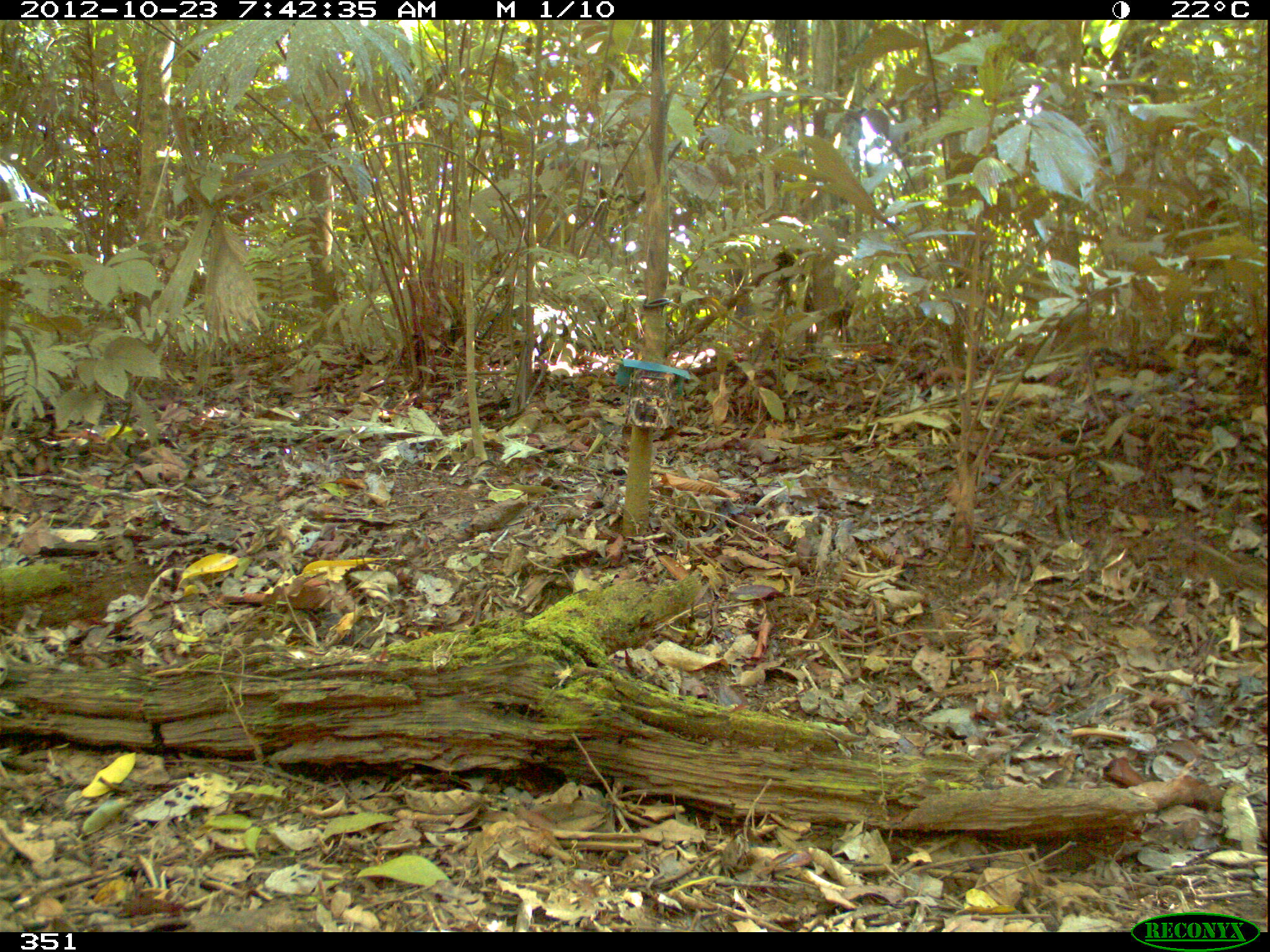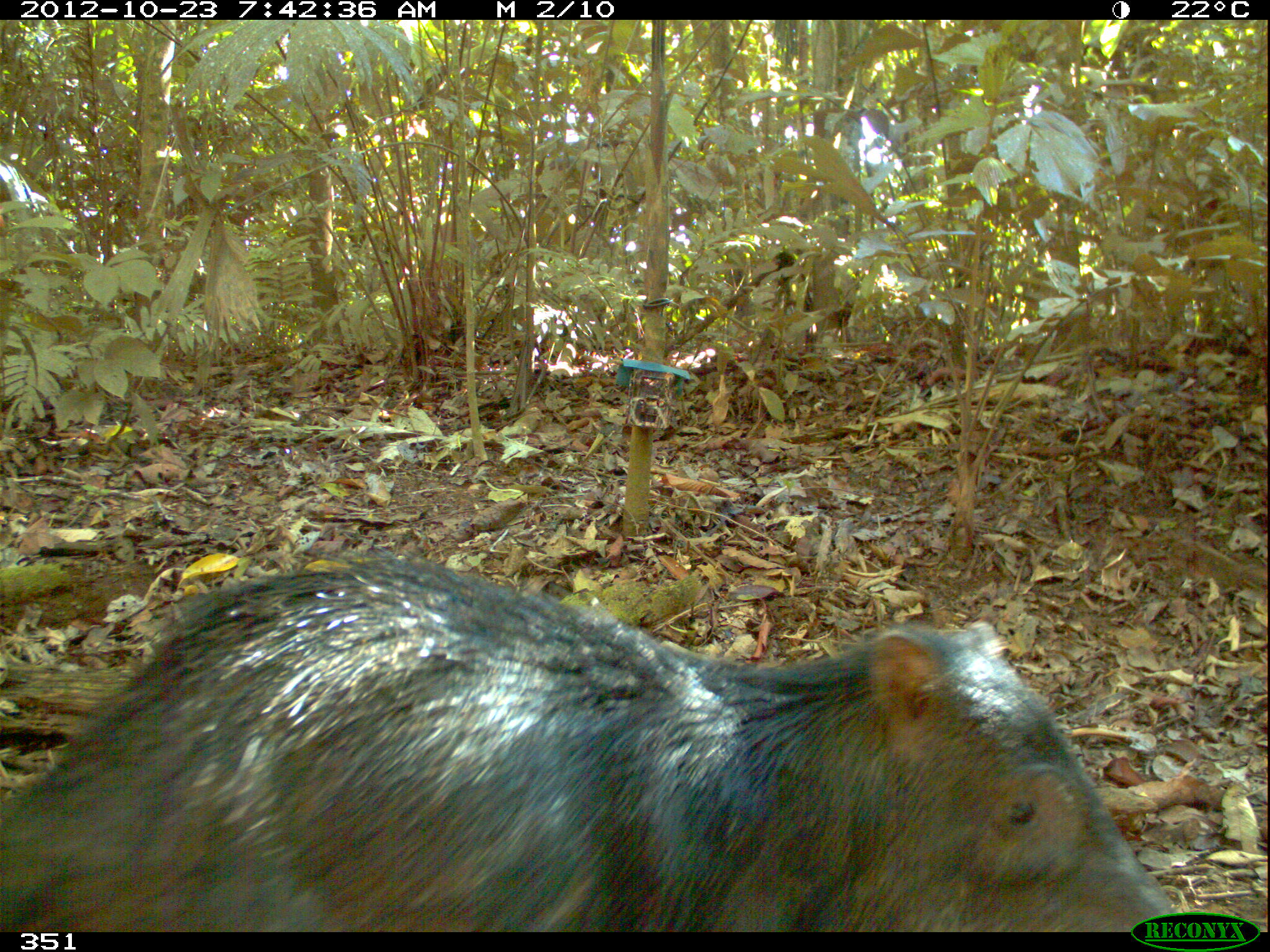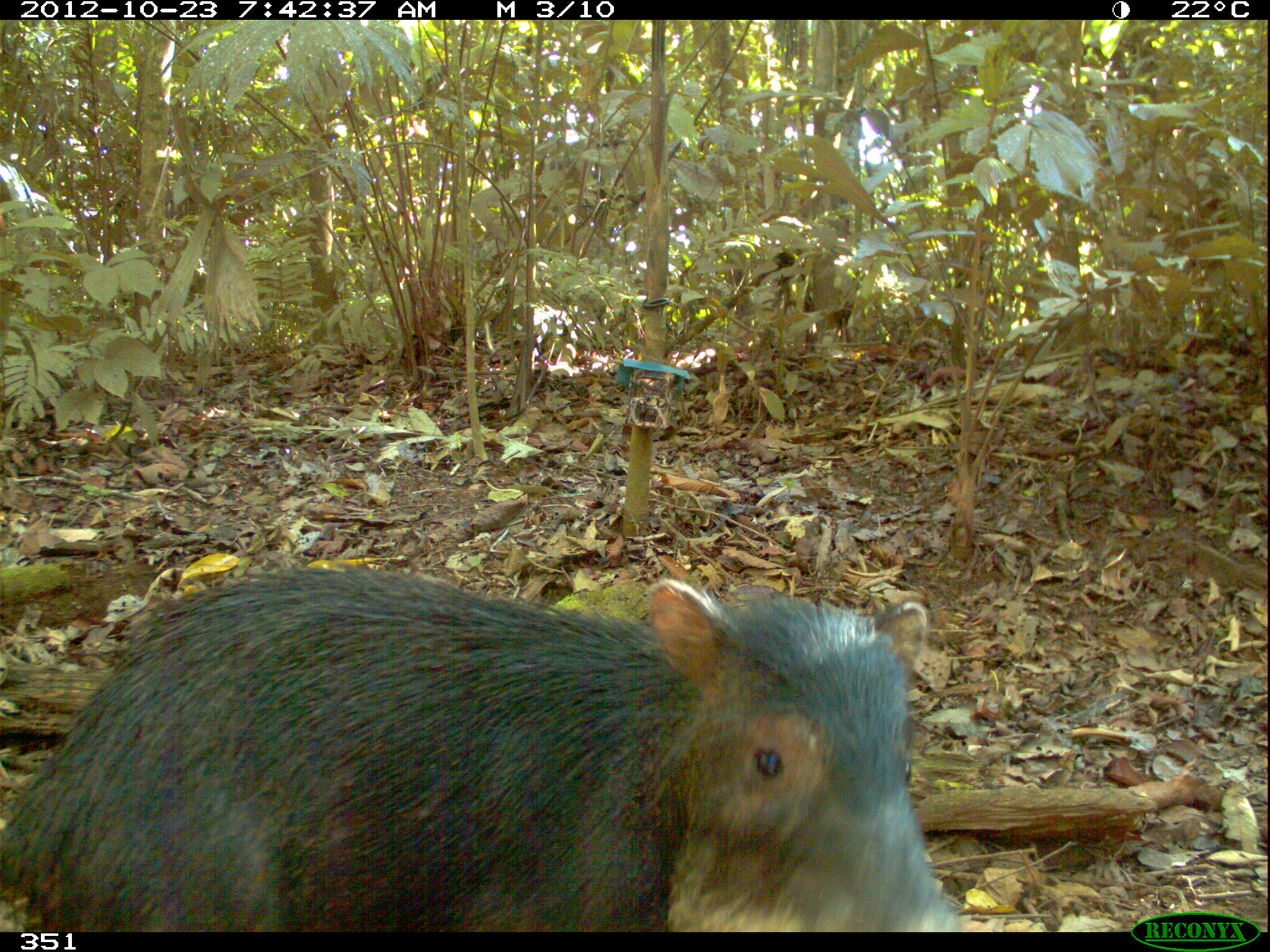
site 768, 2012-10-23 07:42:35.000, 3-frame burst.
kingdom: Animalia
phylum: Chordata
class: Mammalia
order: Artiodactyla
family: Tayassuidae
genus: Tayassu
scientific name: Tayassu pecari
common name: white-lipped peccary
Tayassu pecari (white-lipped peccary).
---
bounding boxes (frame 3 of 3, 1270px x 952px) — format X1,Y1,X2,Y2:
tayassu pecari: 0,565,961,932